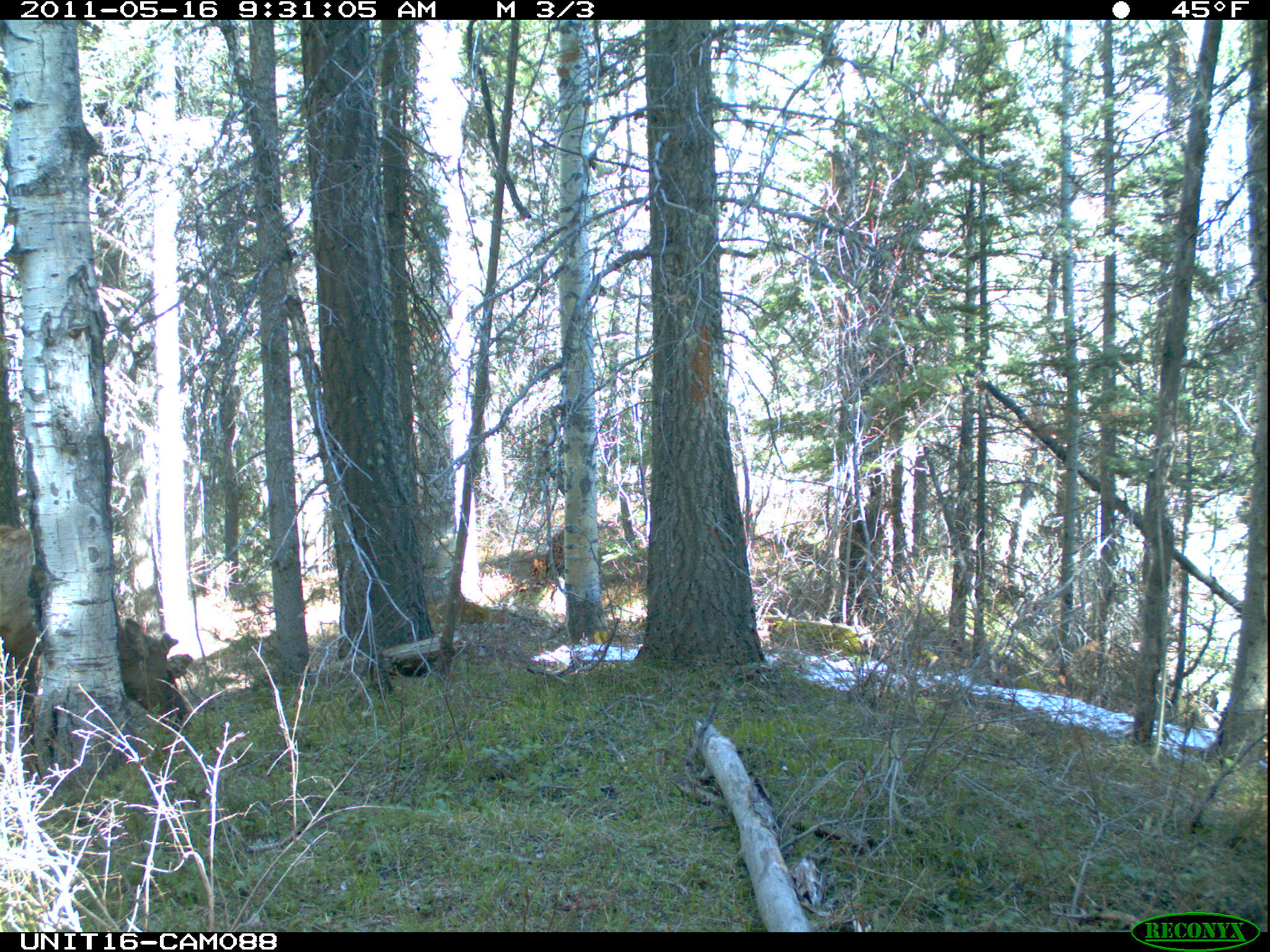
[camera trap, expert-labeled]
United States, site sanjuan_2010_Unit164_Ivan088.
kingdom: Animalia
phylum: Chordata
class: Mammalia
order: Artiodactyla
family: Cervidae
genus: Cervus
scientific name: Cervus elaphus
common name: red deer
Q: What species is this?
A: Cervus elaphus (red deer).